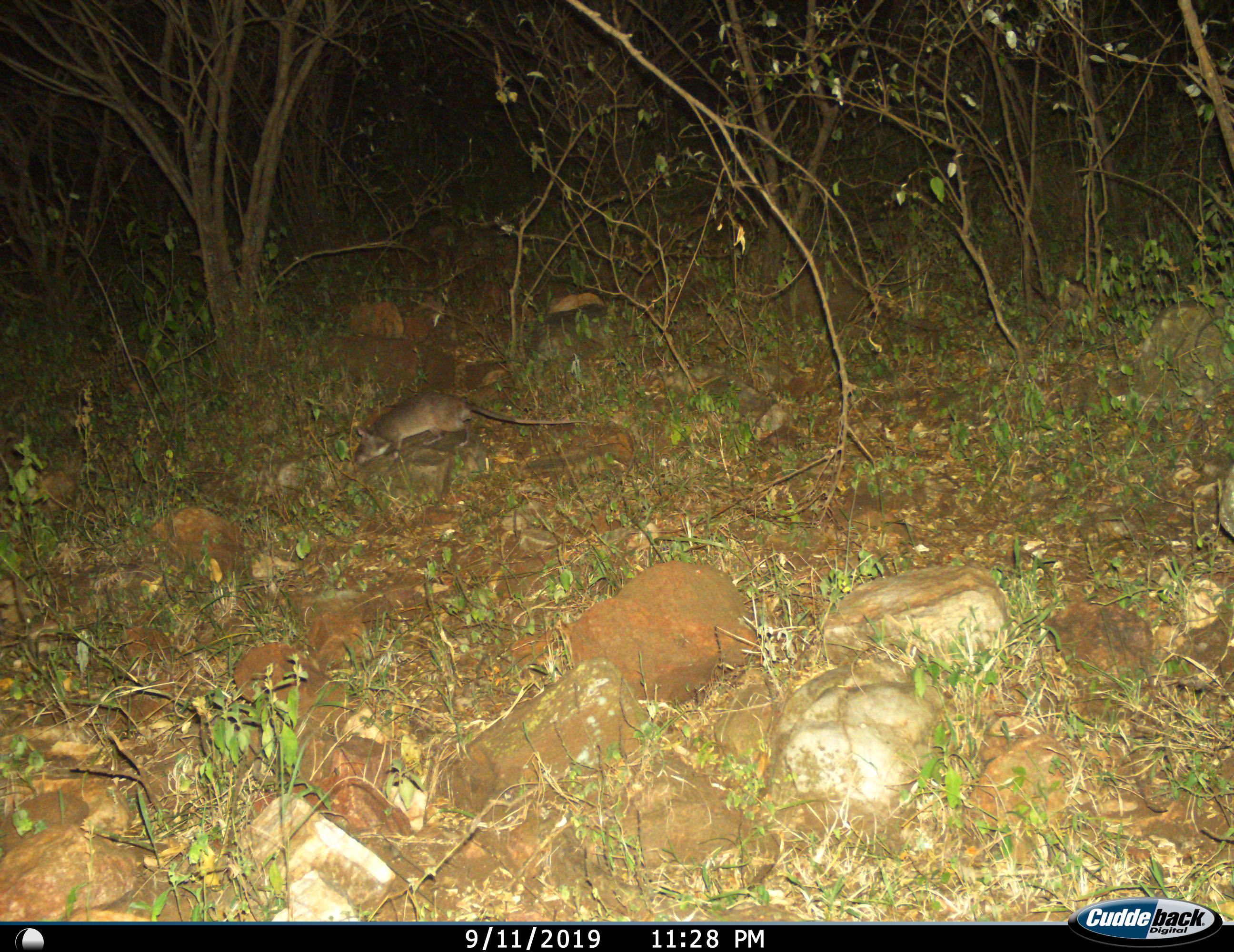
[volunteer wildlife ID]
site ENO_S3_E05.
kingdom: Animalia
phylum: Chordata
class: Mammalia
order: Rodentia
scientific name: Rodentia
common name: rodent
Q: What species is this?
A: Rodent (Rodentia).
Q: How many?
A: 1.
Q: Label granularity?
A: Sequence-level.